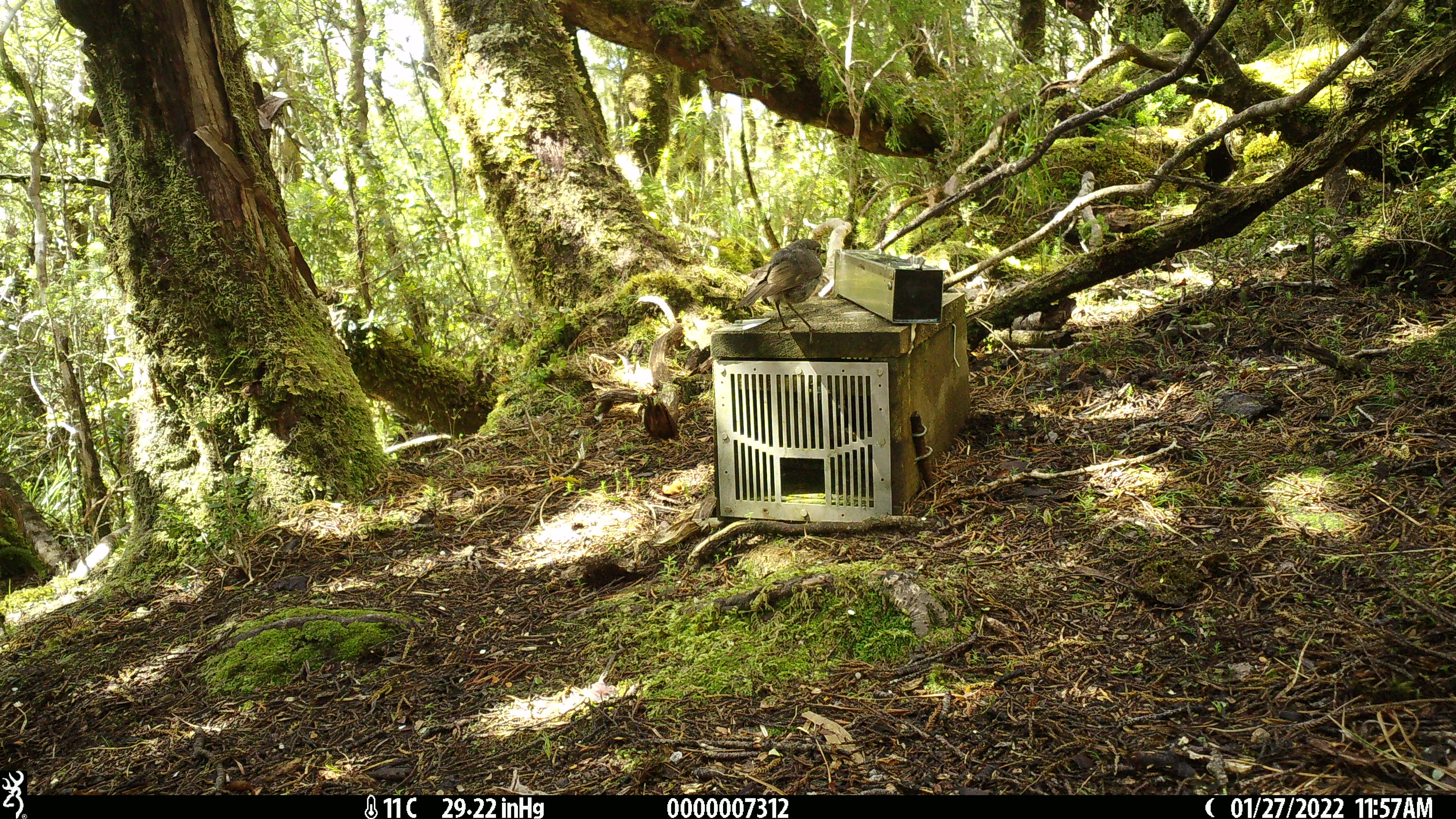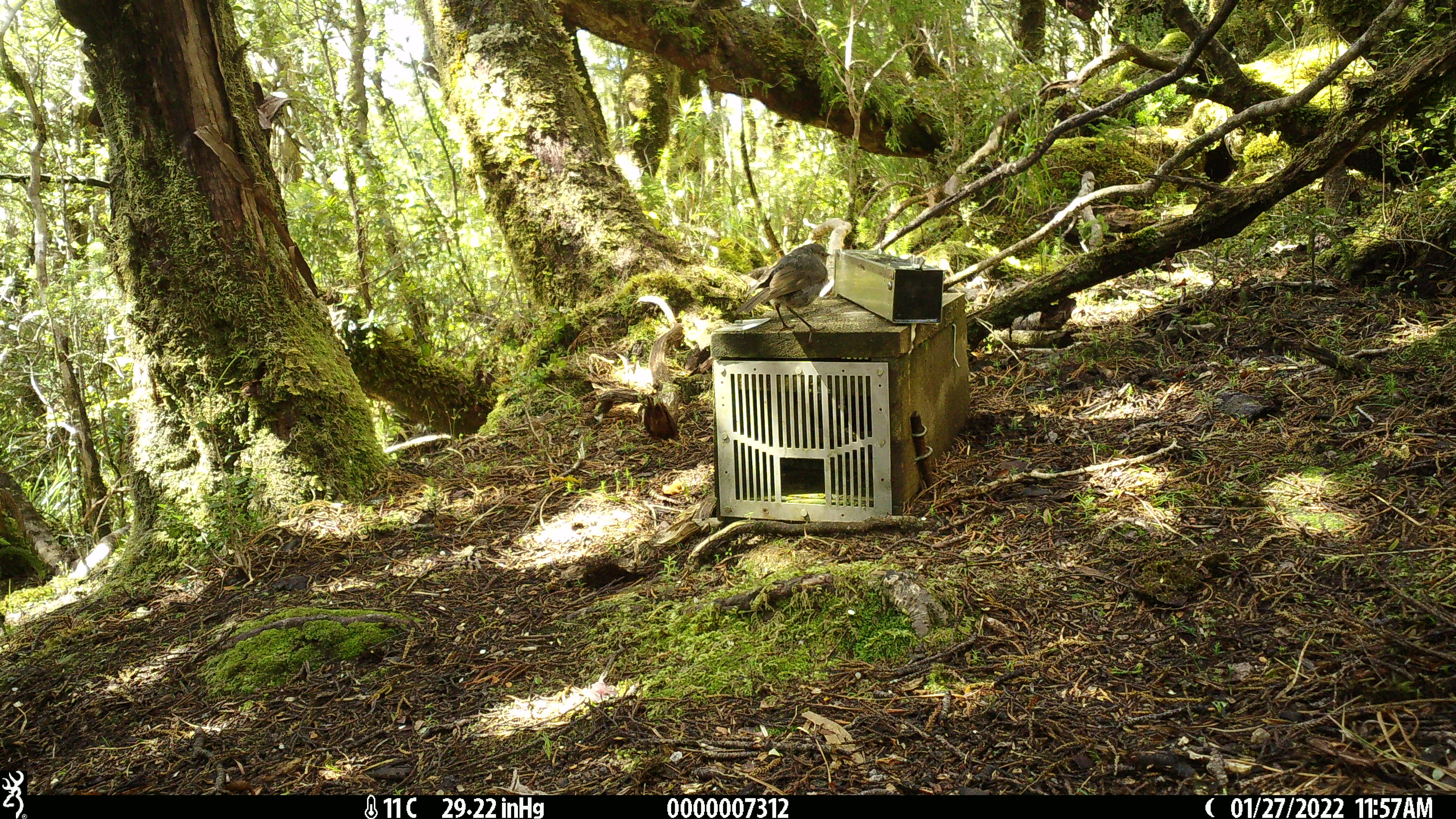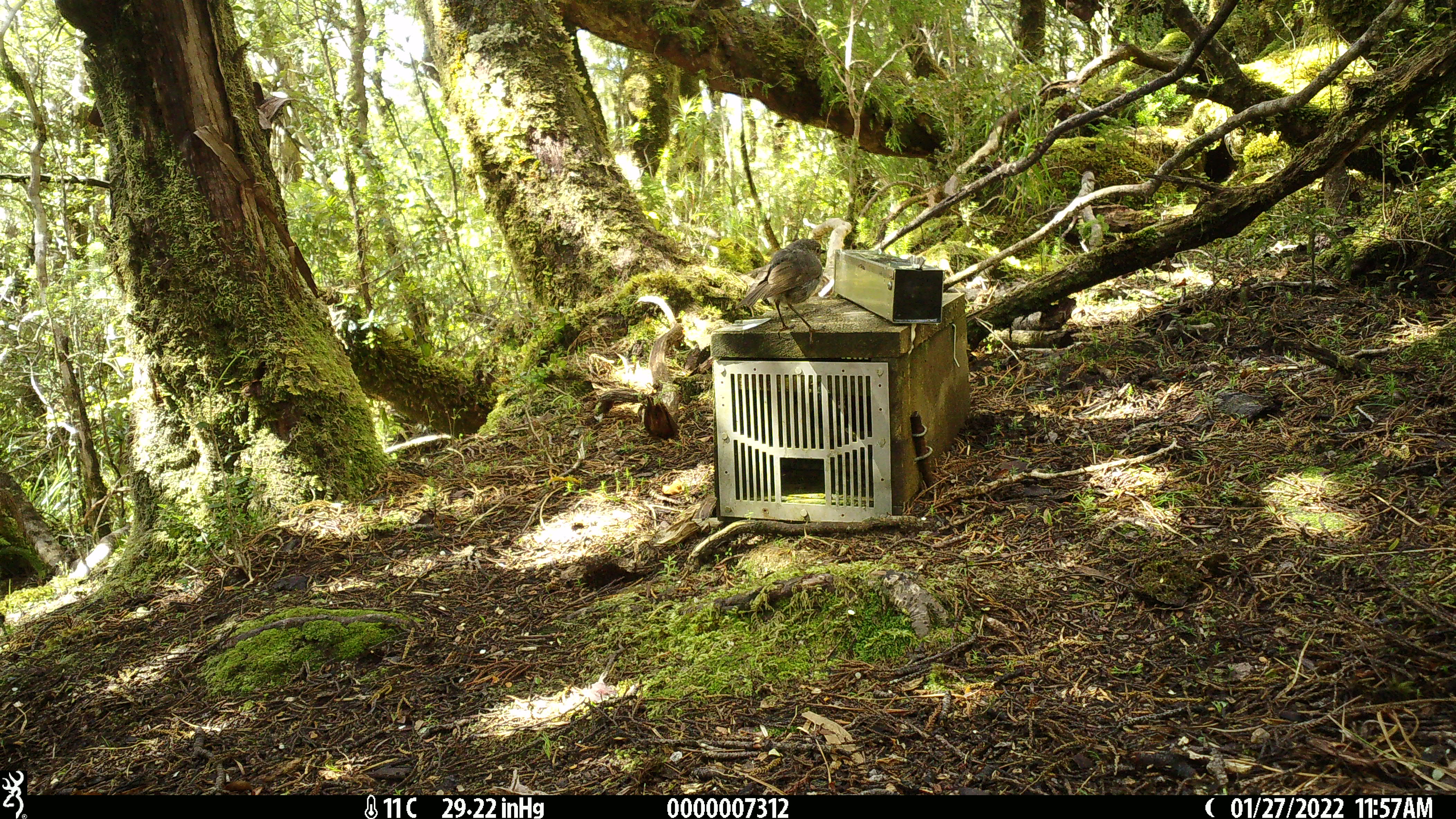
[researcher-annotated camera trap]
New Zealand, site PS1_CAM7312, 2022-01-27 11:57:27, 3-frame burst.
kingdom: Animalia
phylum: Chordata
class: Aves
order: Passeriformes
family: Petroicidae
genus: Petroica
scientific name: Petroica australis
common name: new zealand robin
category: robin